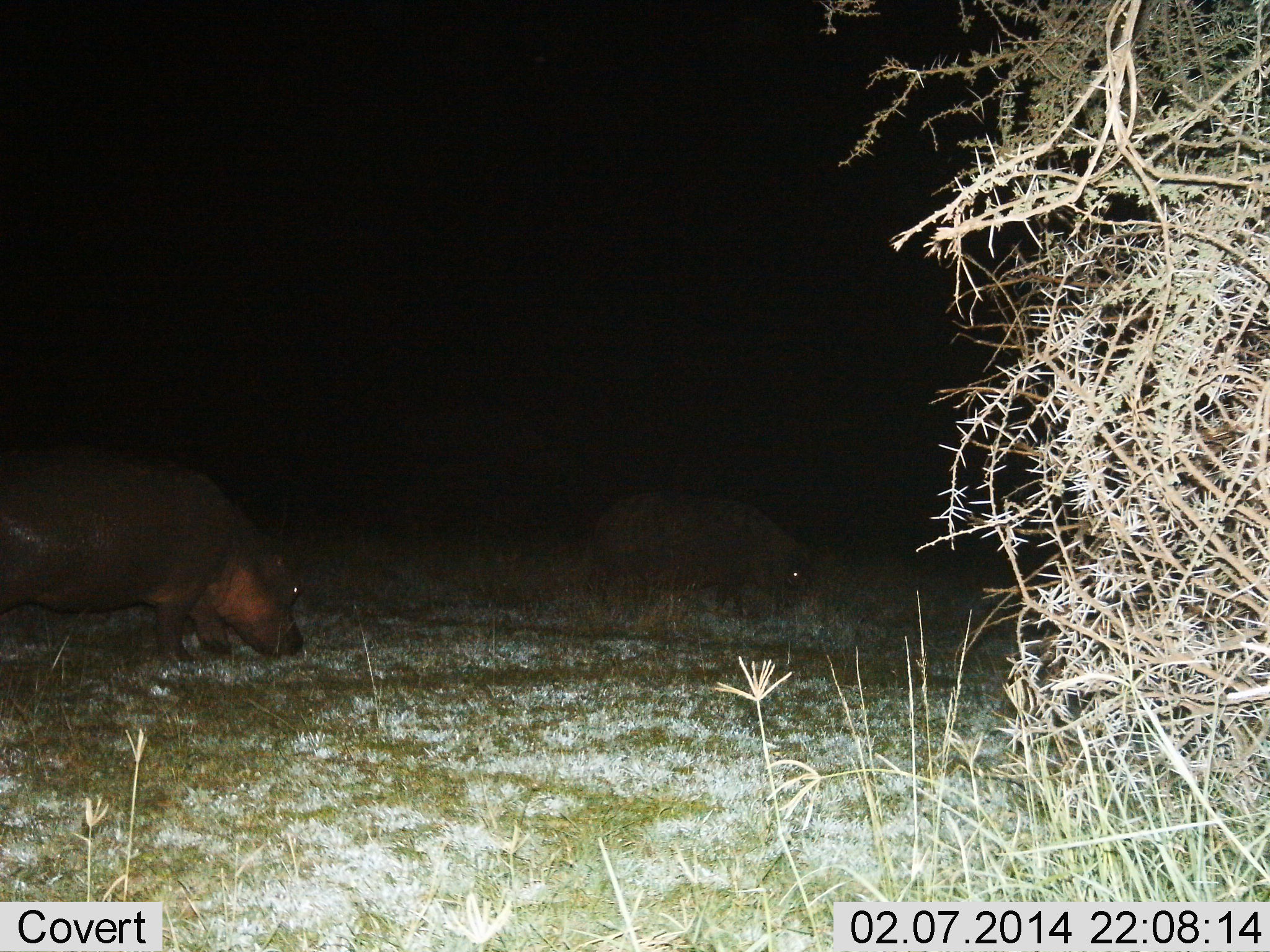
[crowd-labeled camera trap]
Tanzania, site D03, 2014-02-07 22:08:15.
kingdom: Animalia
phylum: Chordata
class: Mammalia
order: Artiodactyla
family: Hippopotamidae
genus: Hippopotamus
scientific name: Hippopotamus amphibius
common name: hippopotamus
Hippopotamus (Hippopotamus amphibius), count 2. Behavior (volunteer vote fractions): standing 40%, resting 0%, moving 10%, interacting 0%. Young present (vote fraction): 10%. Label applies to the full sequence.